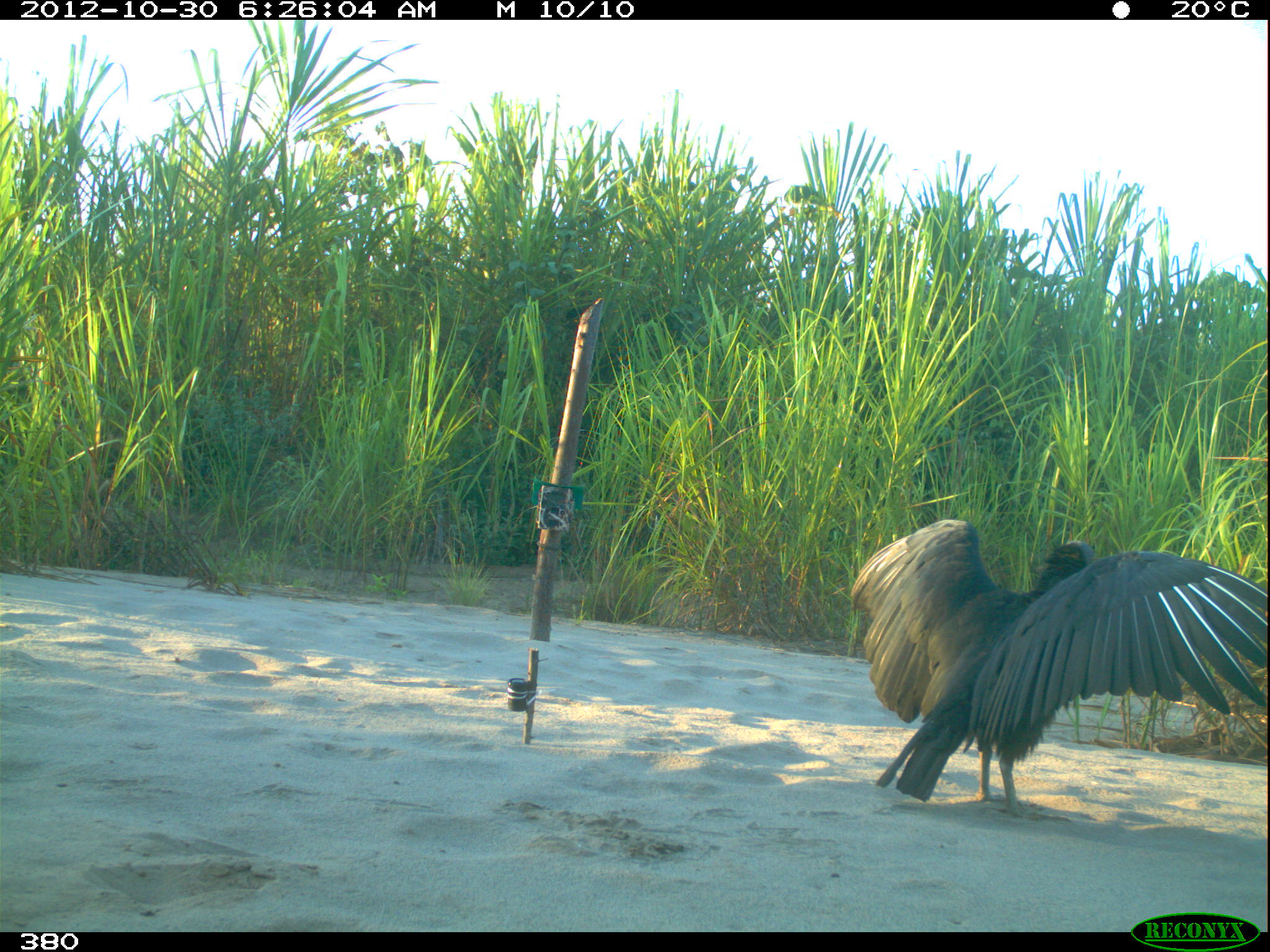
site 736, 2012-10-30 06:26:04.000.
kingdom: Animalia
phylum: Chordata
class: Aves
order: Cathartiformes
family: Cathartidae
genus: Coragyps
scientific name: Coragyps atratus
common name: black vulture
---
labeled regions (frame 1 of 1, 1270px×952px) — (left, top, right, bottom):
coragyps atratus: (848, 517, 1268, 824)